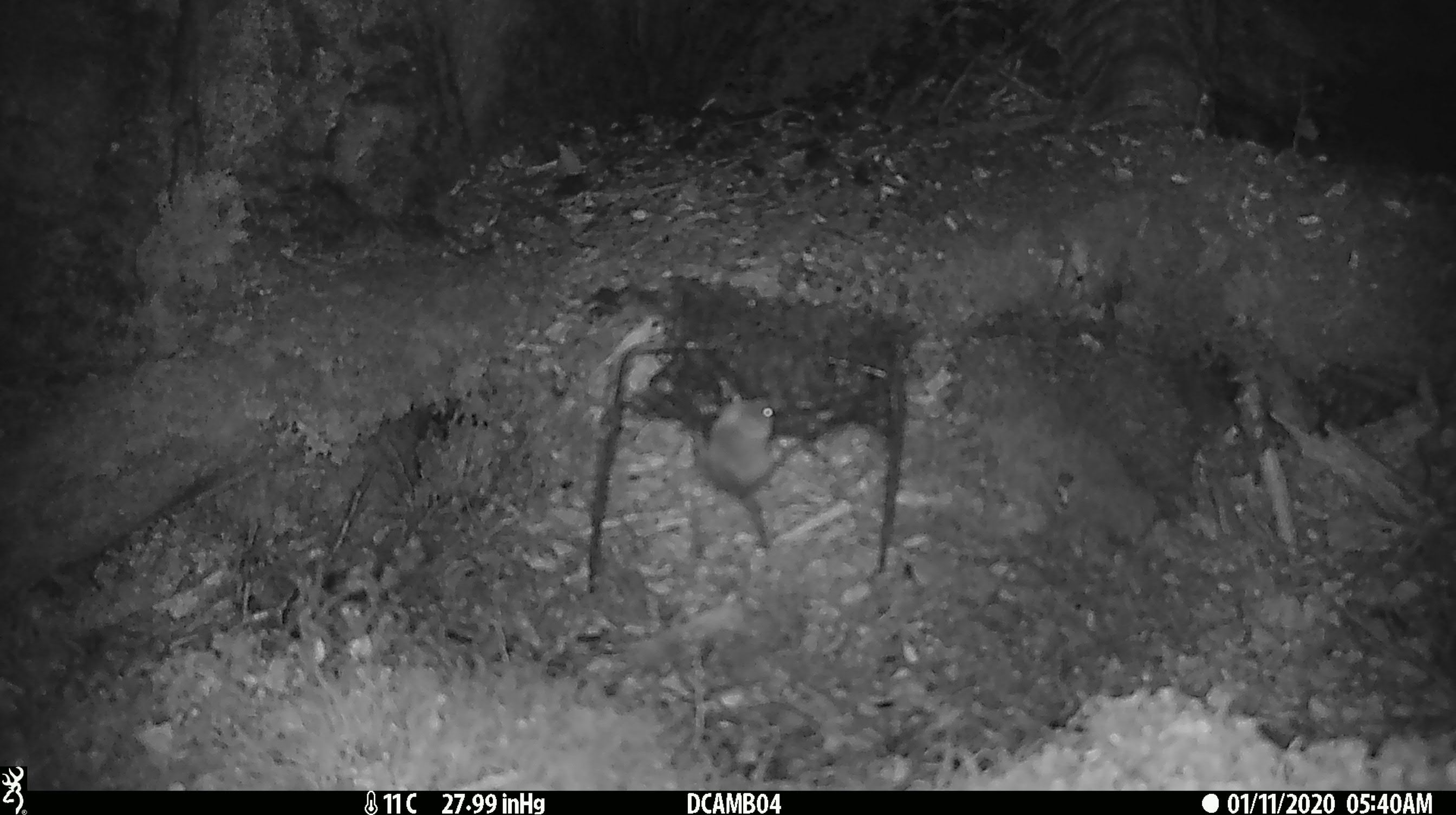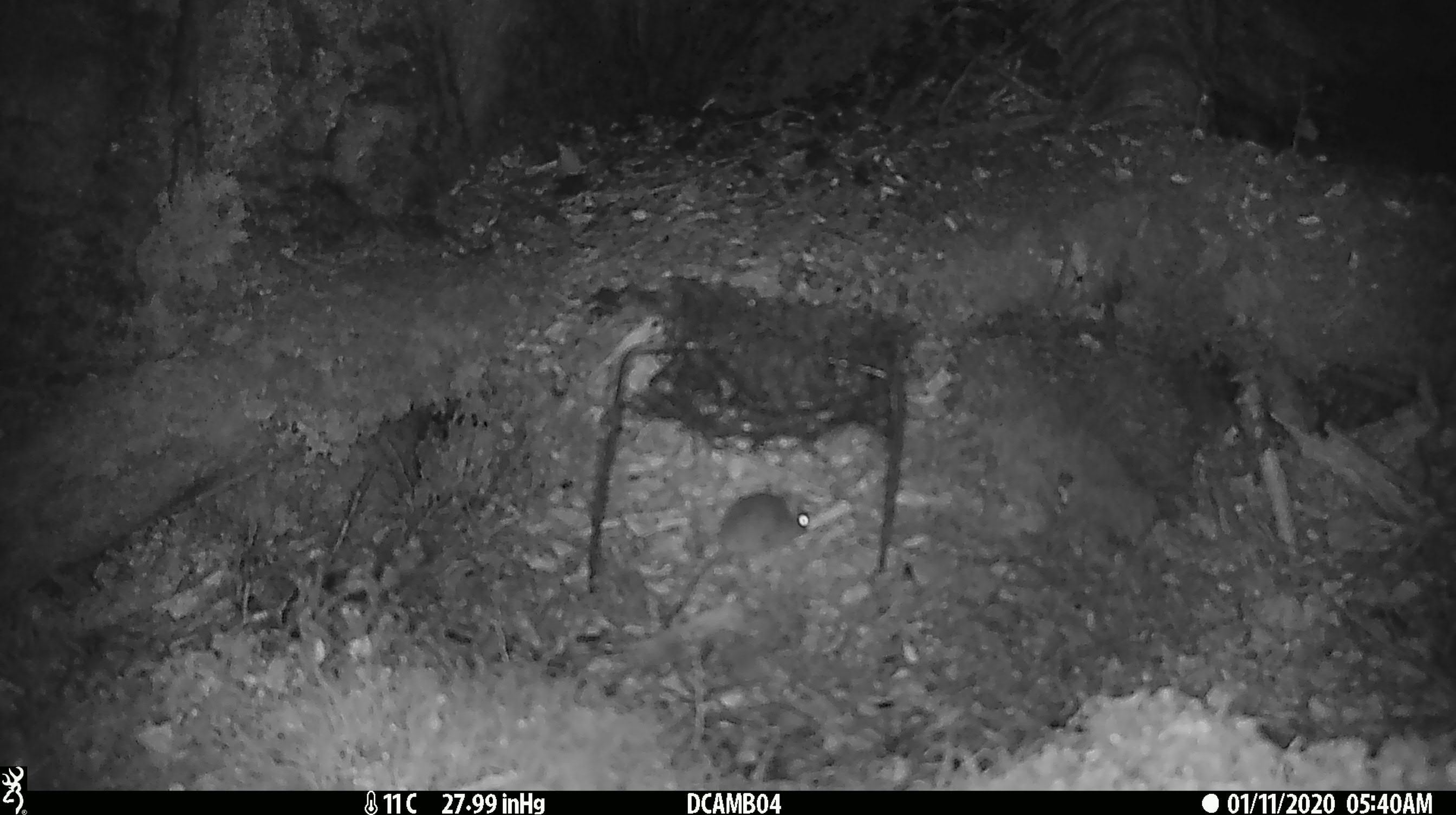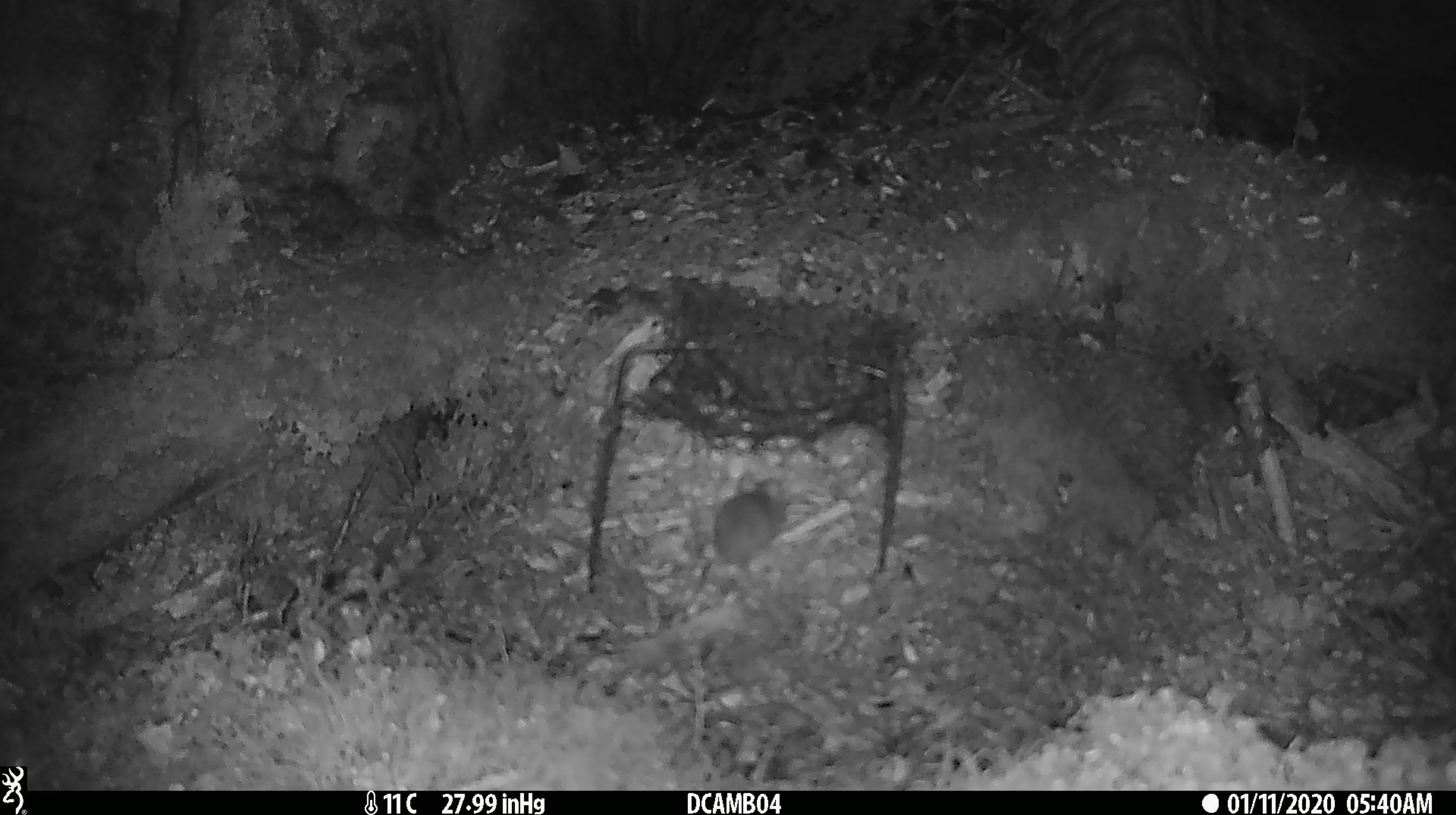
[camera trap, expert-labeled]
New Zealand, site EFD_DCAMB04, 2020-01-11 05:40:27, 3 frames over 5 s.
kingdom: Animalia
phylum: Chordata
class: Mammalia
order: Rodentia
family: Muridae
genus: Mus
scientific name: Mus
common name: mouse